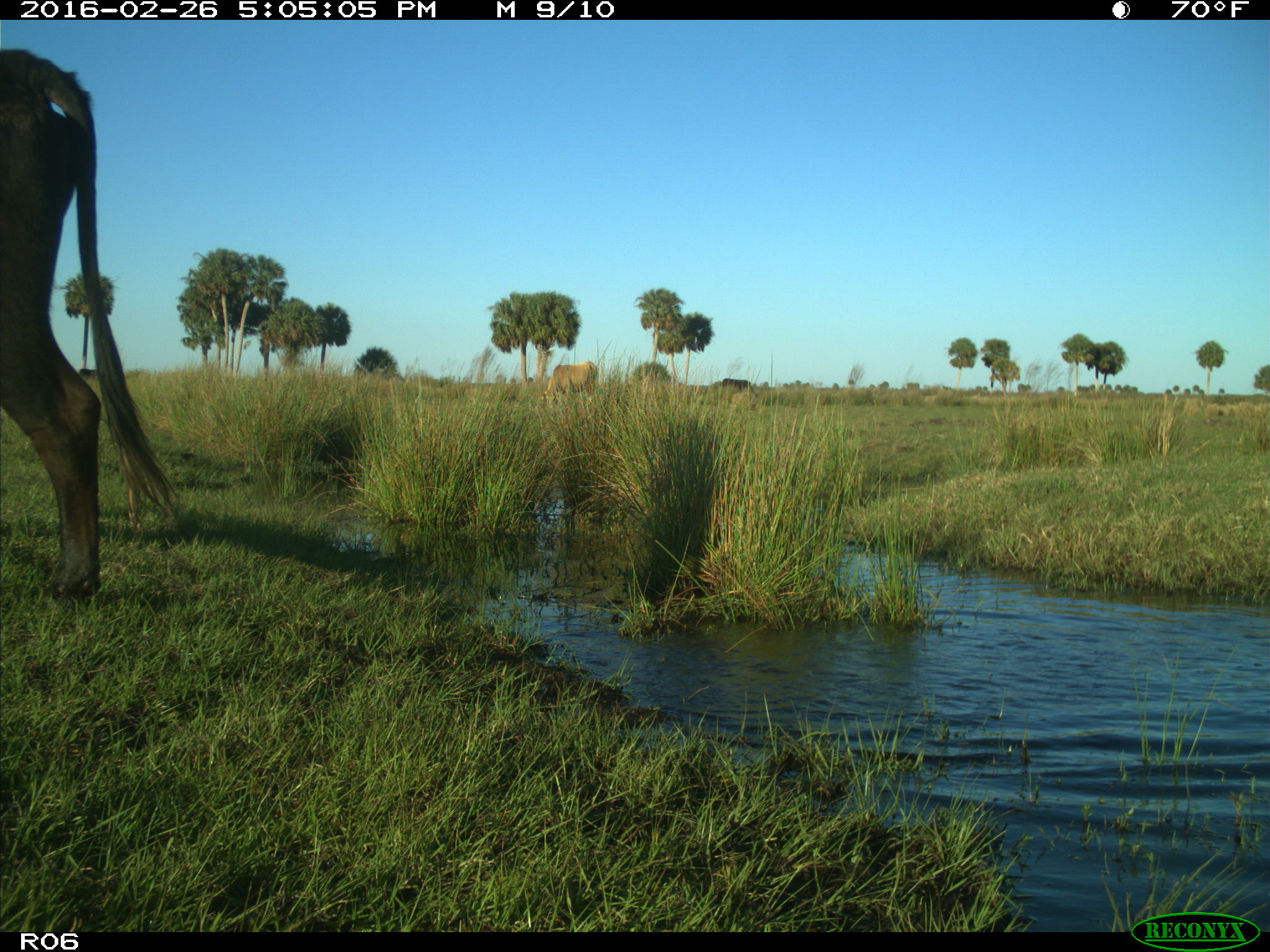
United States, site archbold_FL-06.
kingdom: Animalia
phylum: Chordata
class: Mammalia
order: Artiodactyla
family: Bovidae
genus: Bos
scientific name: Bos taurus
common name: domestic cow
Bos taurus (domestic cow).